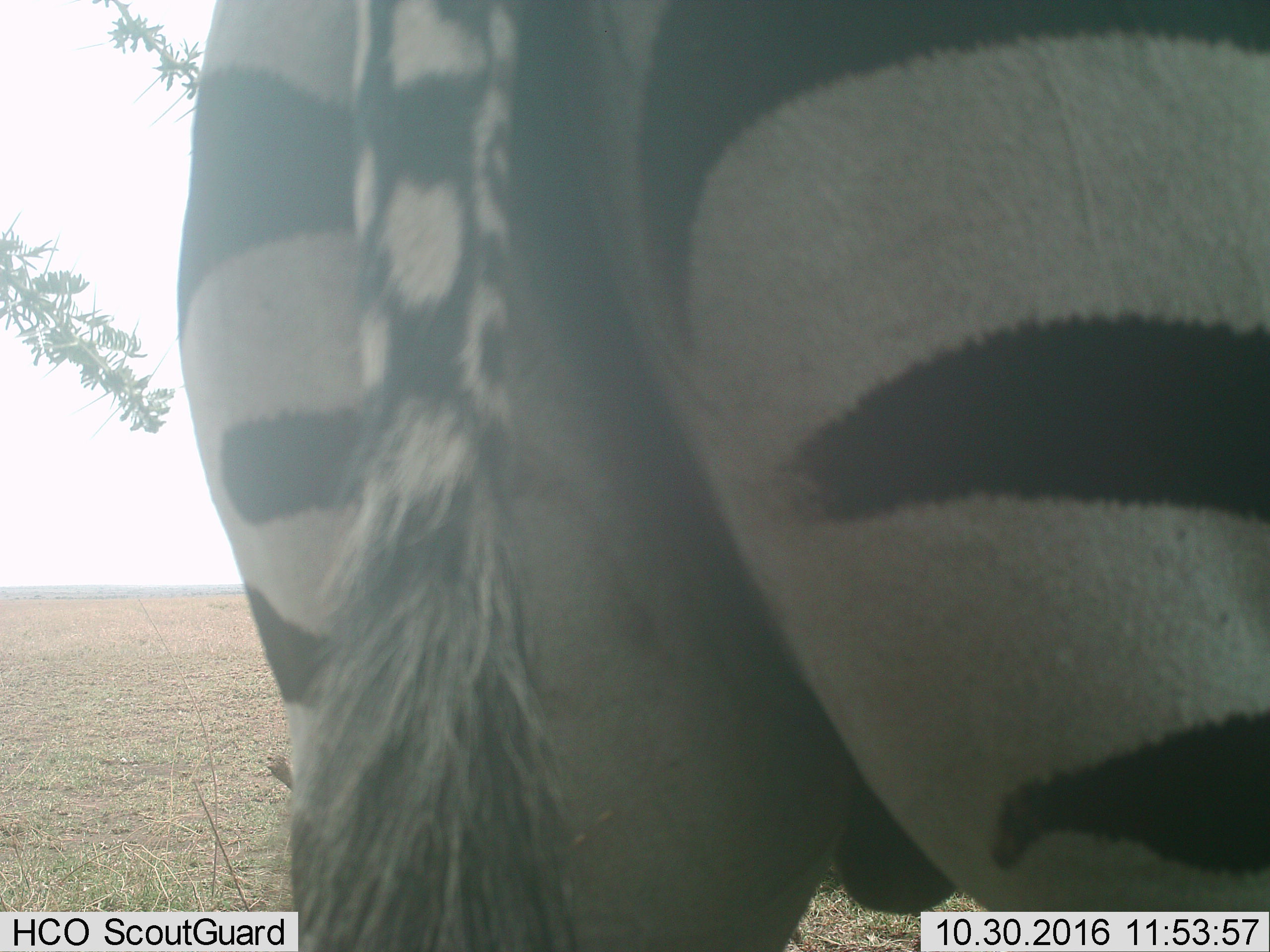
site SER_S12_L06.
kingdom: Animalia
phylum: Chordata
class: Mammalia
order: Perissodactyla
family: Equidae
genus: Equus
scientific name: Equus quagga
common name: plains zebra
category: zebraplains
Zebraplains (plains zebra) (Equus quagga), count 1. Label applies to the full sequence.